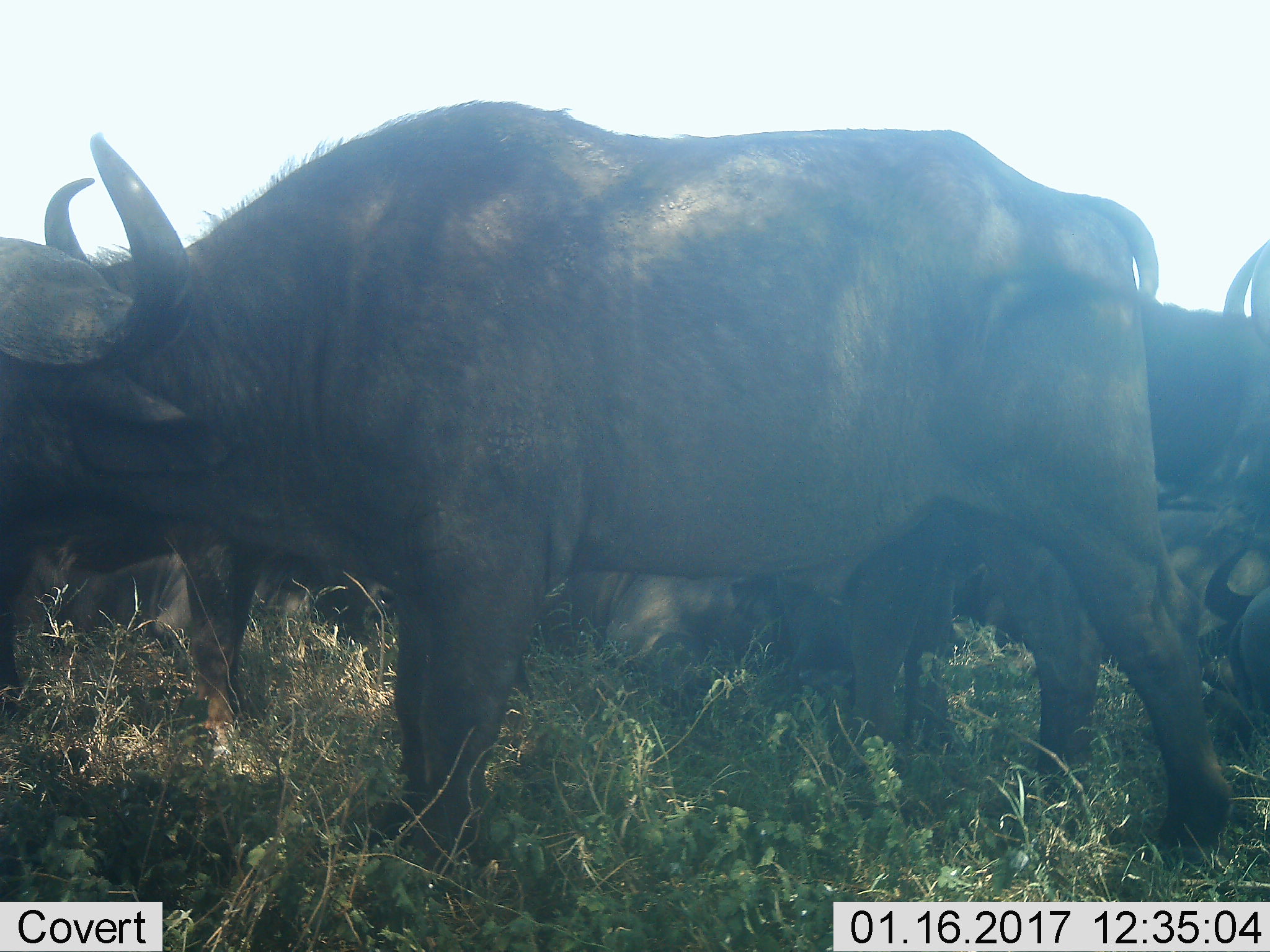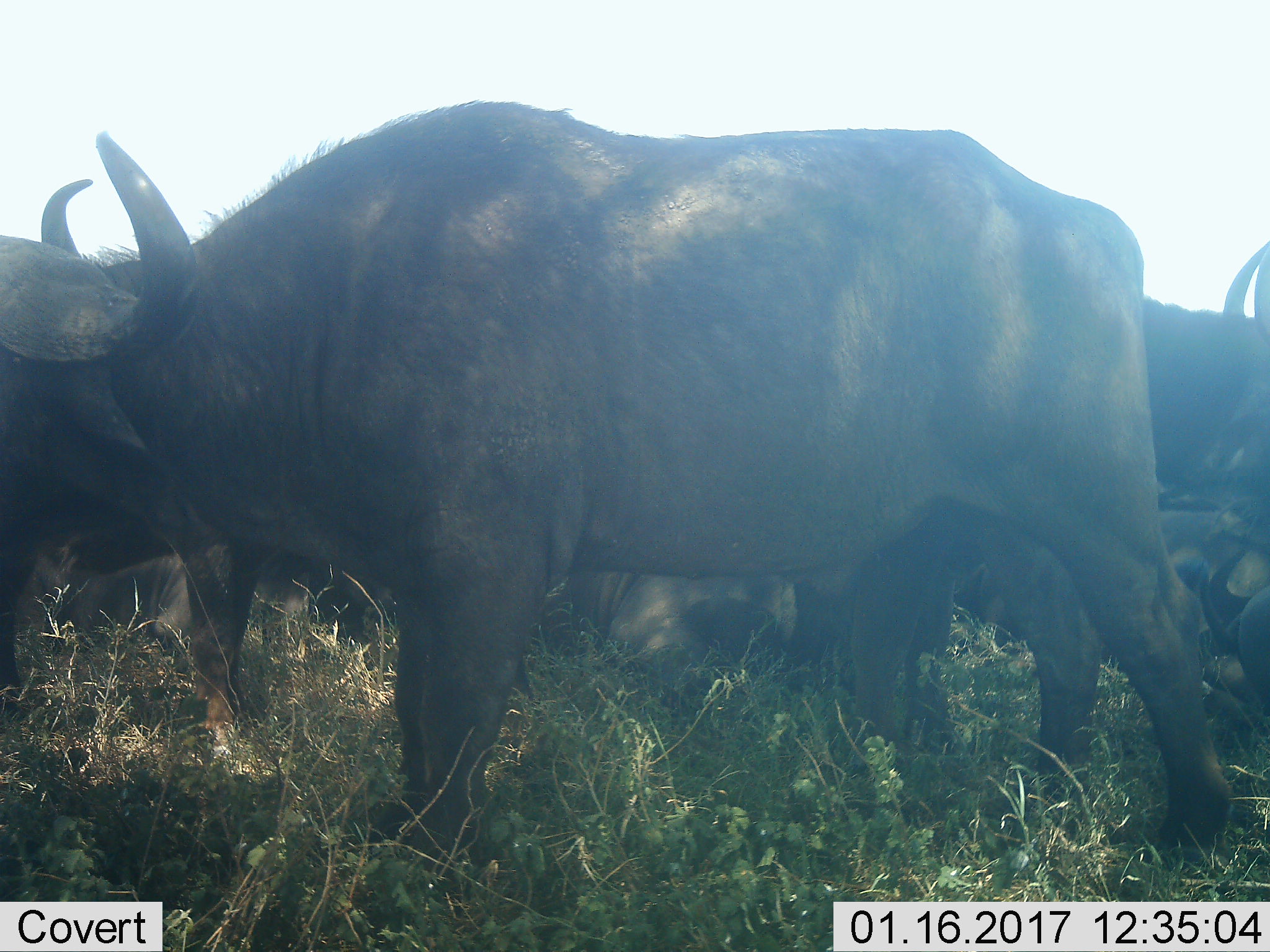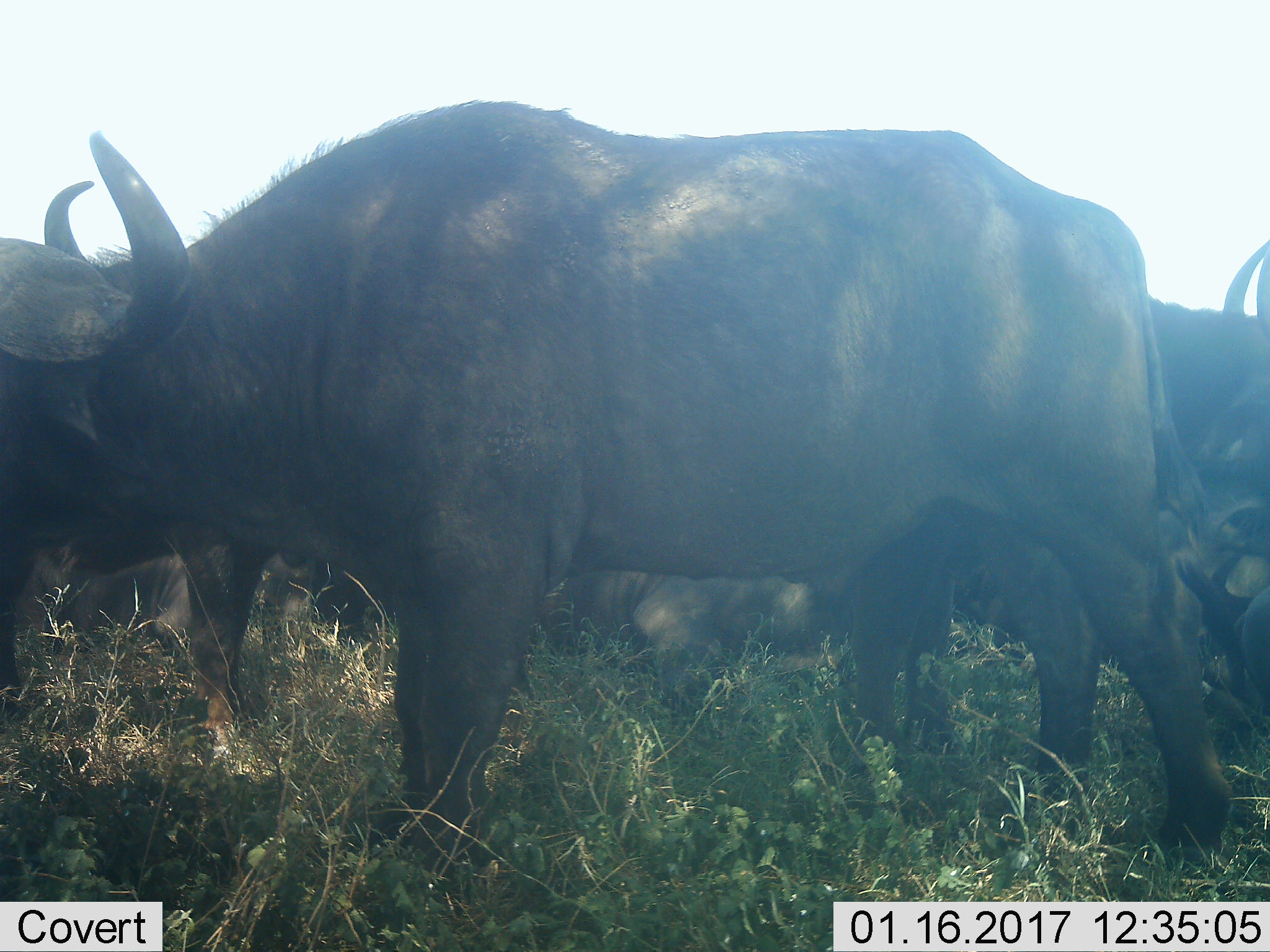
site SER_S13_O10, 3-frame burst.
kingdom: Animalia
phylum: Chordata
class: Mammalia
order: Artiodactyla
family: Bovidae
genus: Syncerus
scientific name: Syncerus caffer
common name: african buffalo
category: buffalo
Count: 4.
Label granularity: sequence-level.